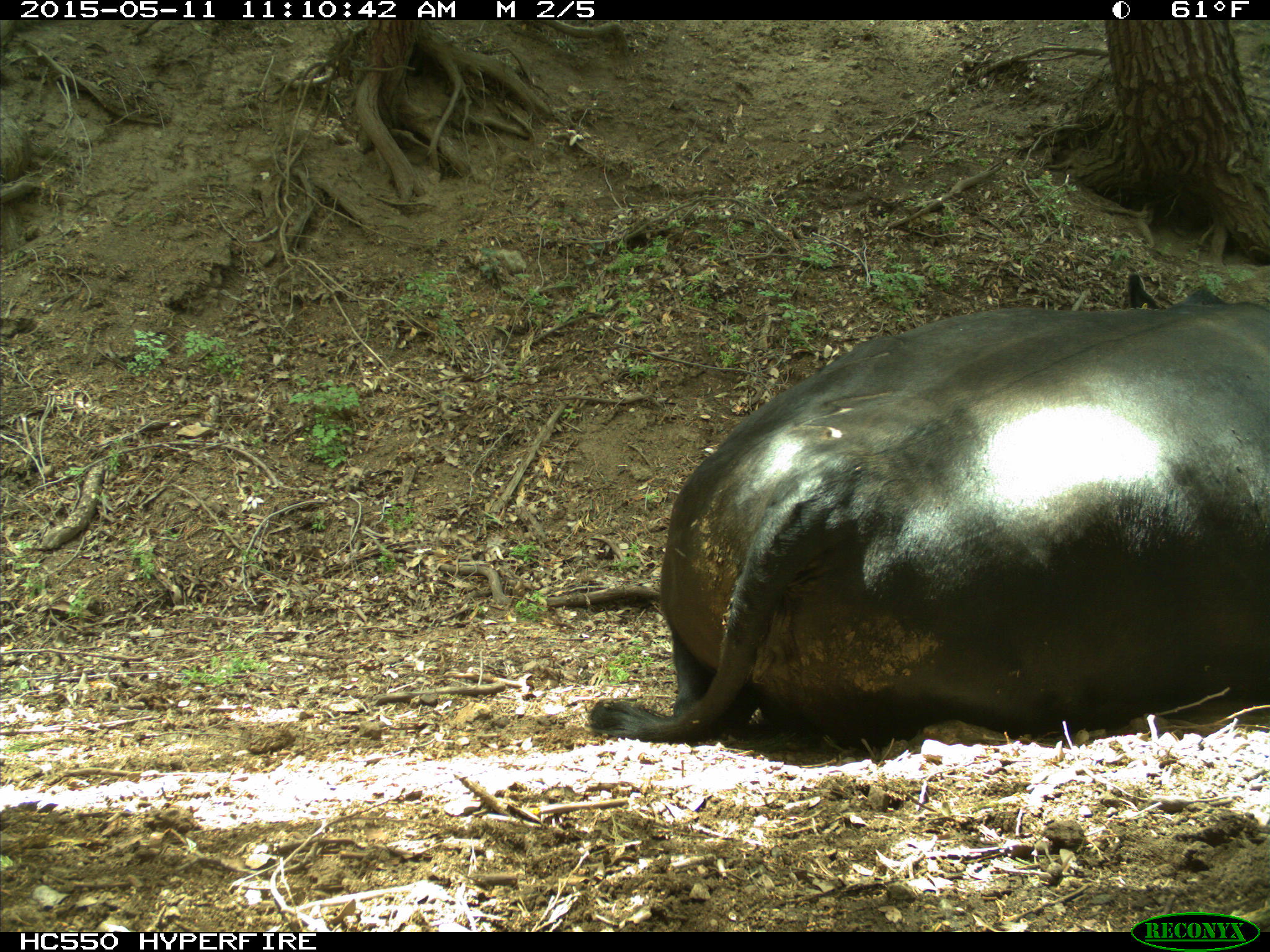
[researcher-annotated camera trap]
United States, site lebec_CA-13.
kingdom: Animalia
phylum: Chordata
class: Mammalia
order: Artiodactyla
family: Bovidae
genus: Bos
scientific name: Bos taurus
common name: domestic cow